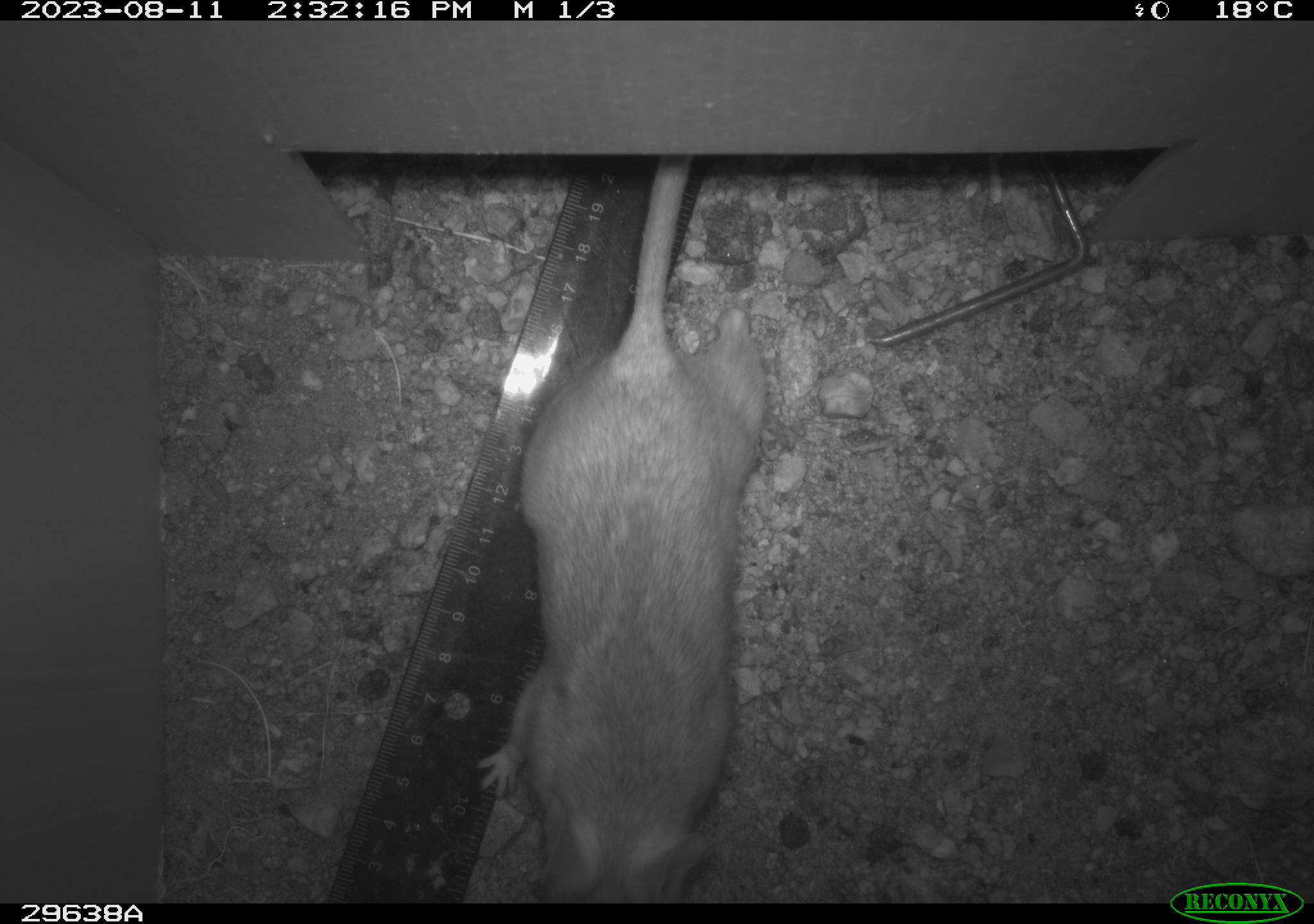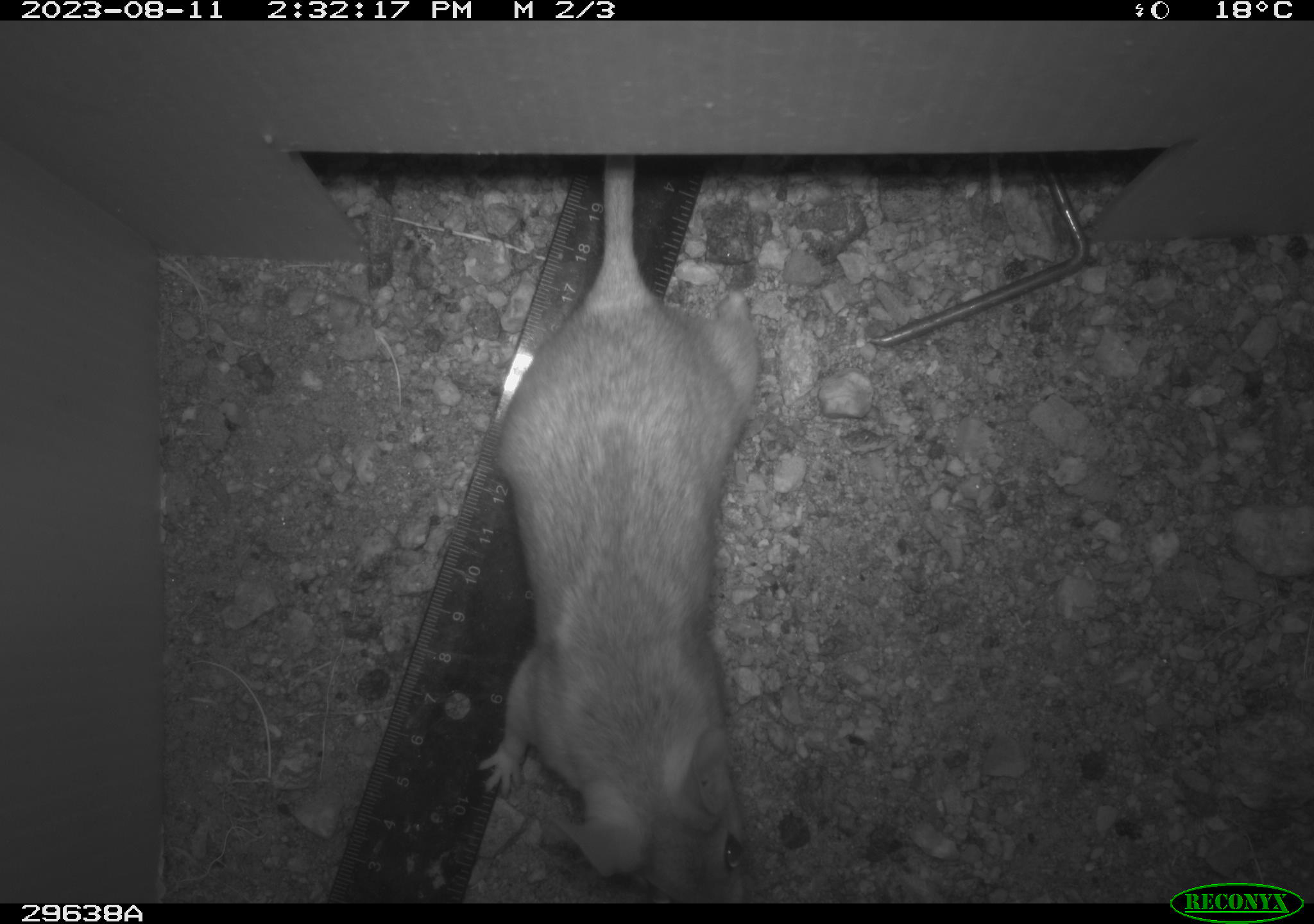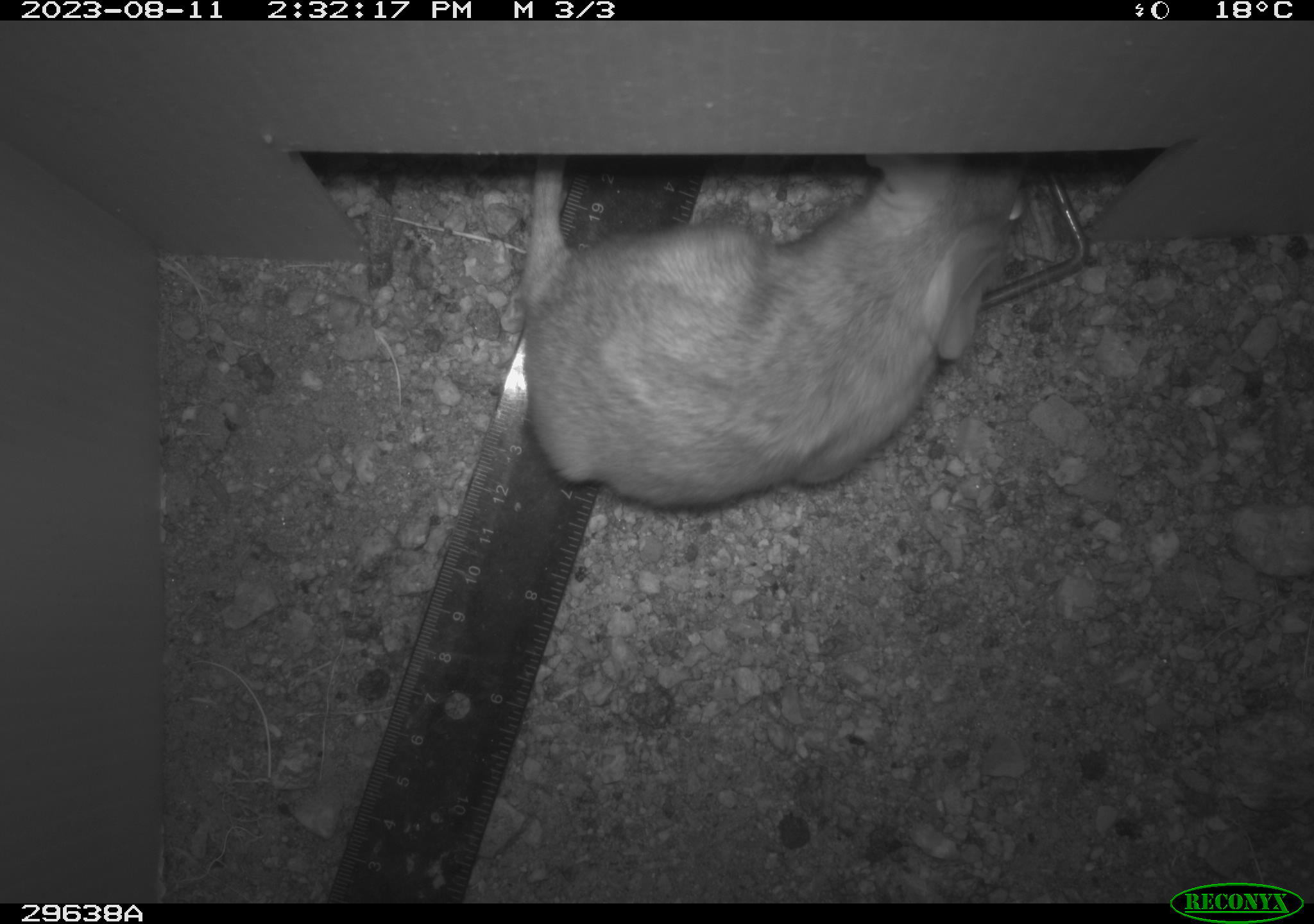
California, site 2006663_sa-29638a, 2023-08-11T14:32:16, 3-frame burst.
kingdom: Animalia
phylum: Chordata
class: Mammalia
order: Rodentia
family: Cricetidae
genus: Neotoma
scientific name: Neotoma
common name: pack rat or woodrat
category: neotoma species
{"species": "neotoma species (pack rat or woodrat) (Neotoma)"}